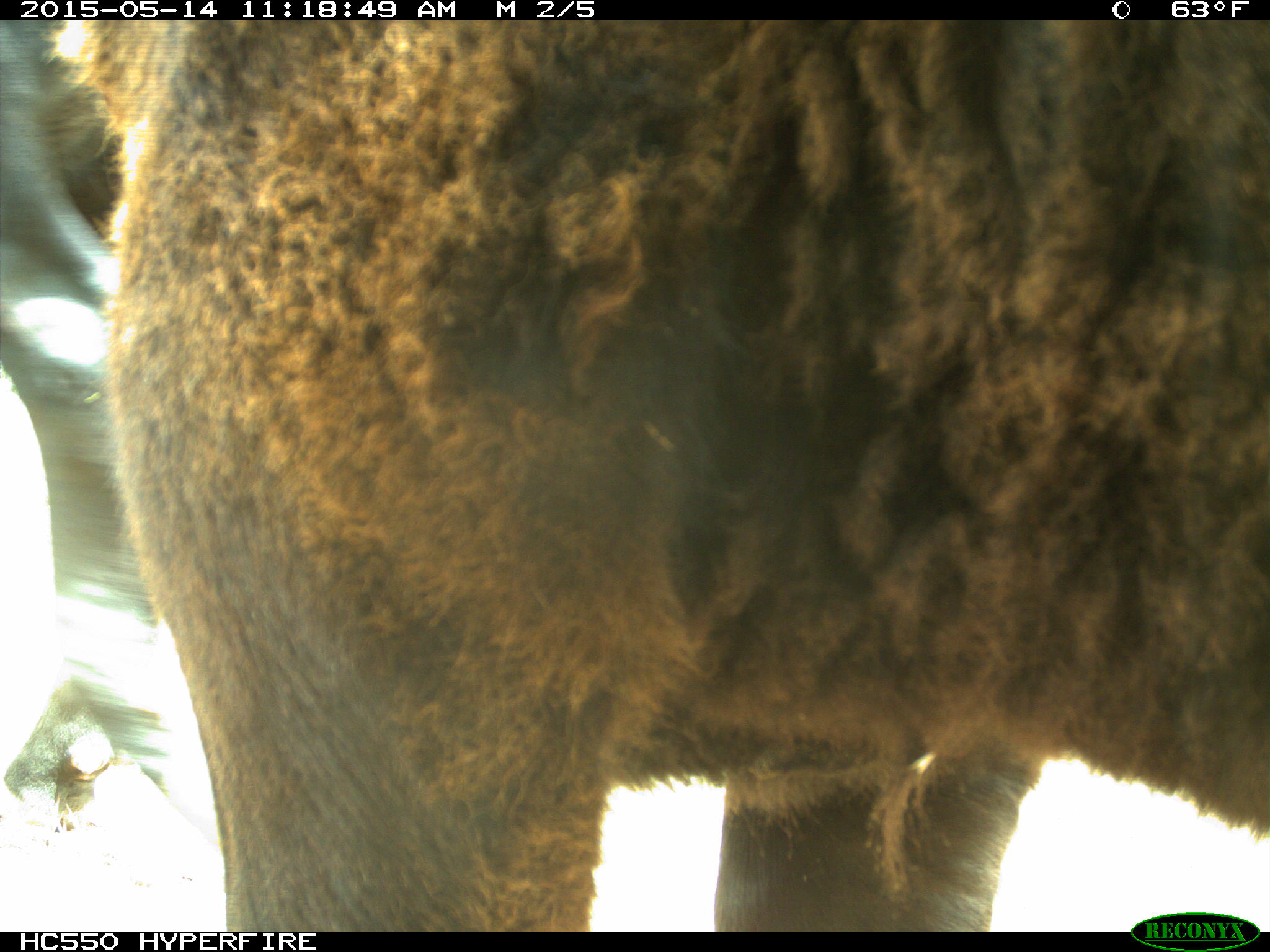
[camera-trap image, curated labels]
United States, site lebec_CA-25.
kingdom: Animalia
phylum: Chordata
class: Mammalia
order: Artiodactyla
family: Bovidae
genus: Bos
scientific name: Bos taurus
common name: domestic cow